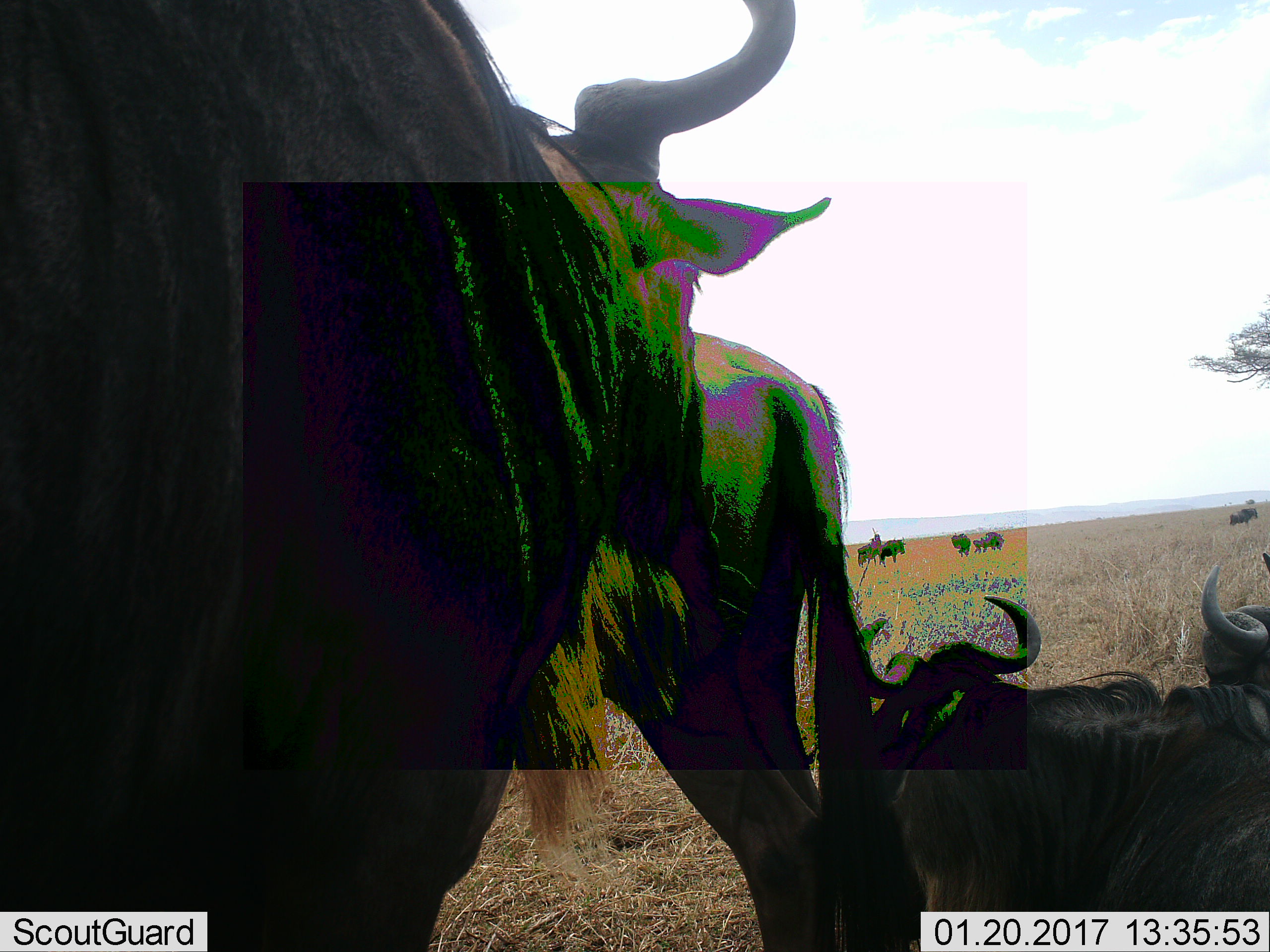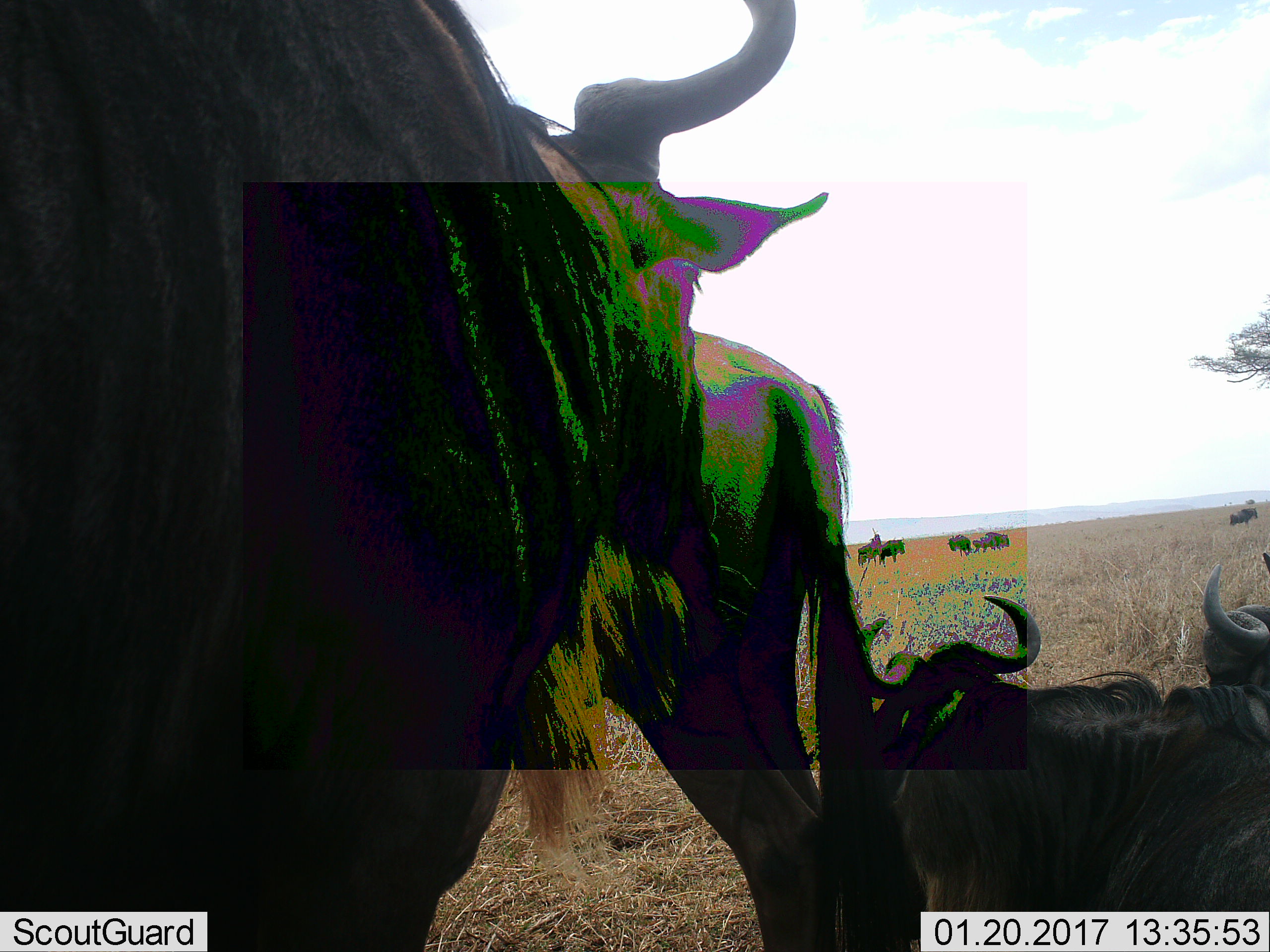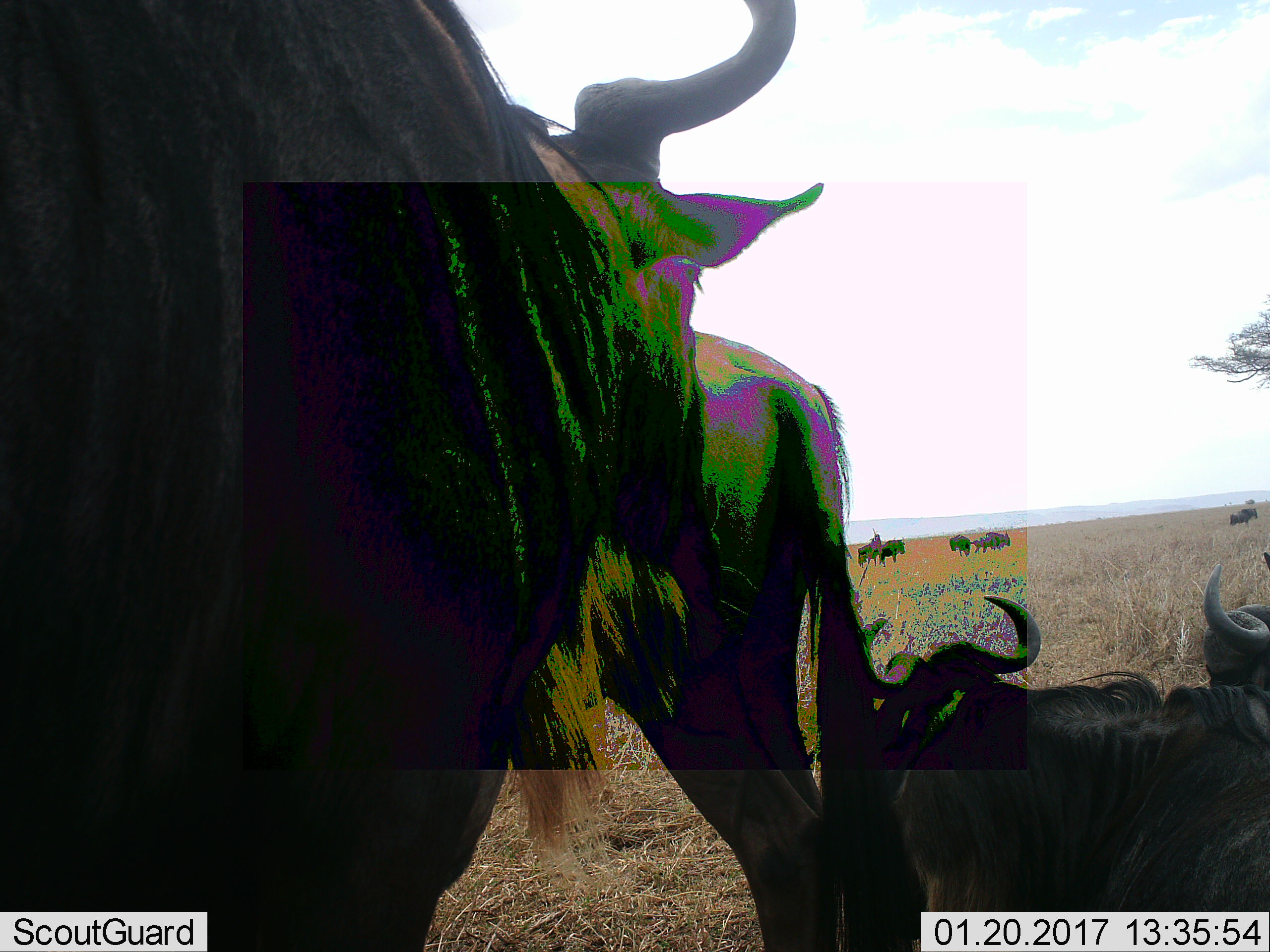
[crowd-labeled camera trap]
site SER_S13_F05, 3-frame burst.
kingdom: Animalia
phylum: Chordata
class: Mammalia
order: Artiodactyla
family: Bovidae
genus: Connochaetes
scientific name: Connochaetes taurinus taurinus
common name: blue wildebeest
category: wildebeestblue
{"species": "wildebeestblue (blue wildebeest) (Connochaetes taurinus taurinus)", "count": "9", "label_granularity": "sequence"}